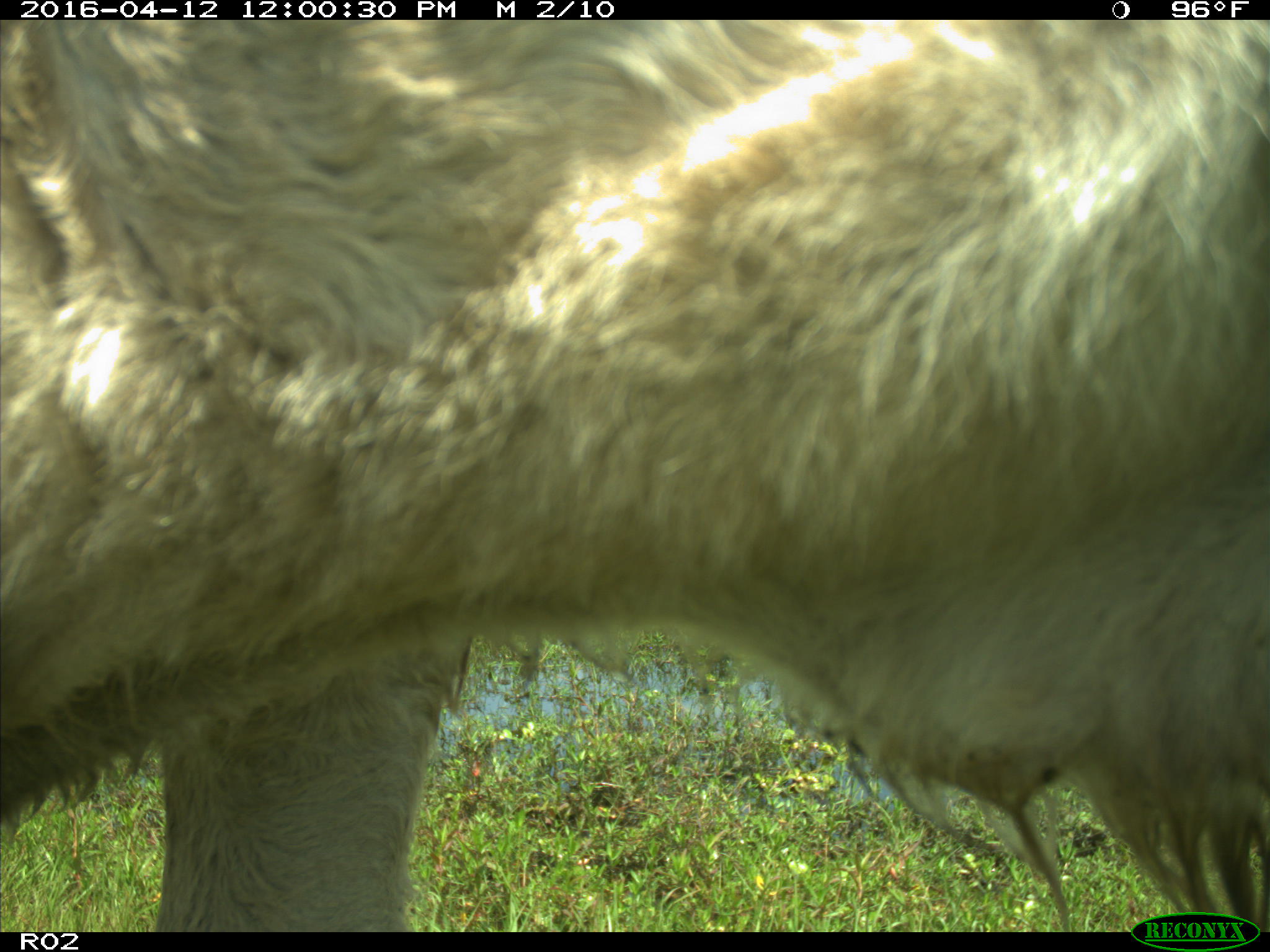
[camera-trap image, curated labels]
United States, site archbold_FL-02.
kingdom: Animalia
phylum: Chordata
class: Mammalia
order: Artiodactyla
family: Bovidae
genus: Bos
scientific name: Bos taurus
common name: domestic cow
Bos taurus (domestic cow).